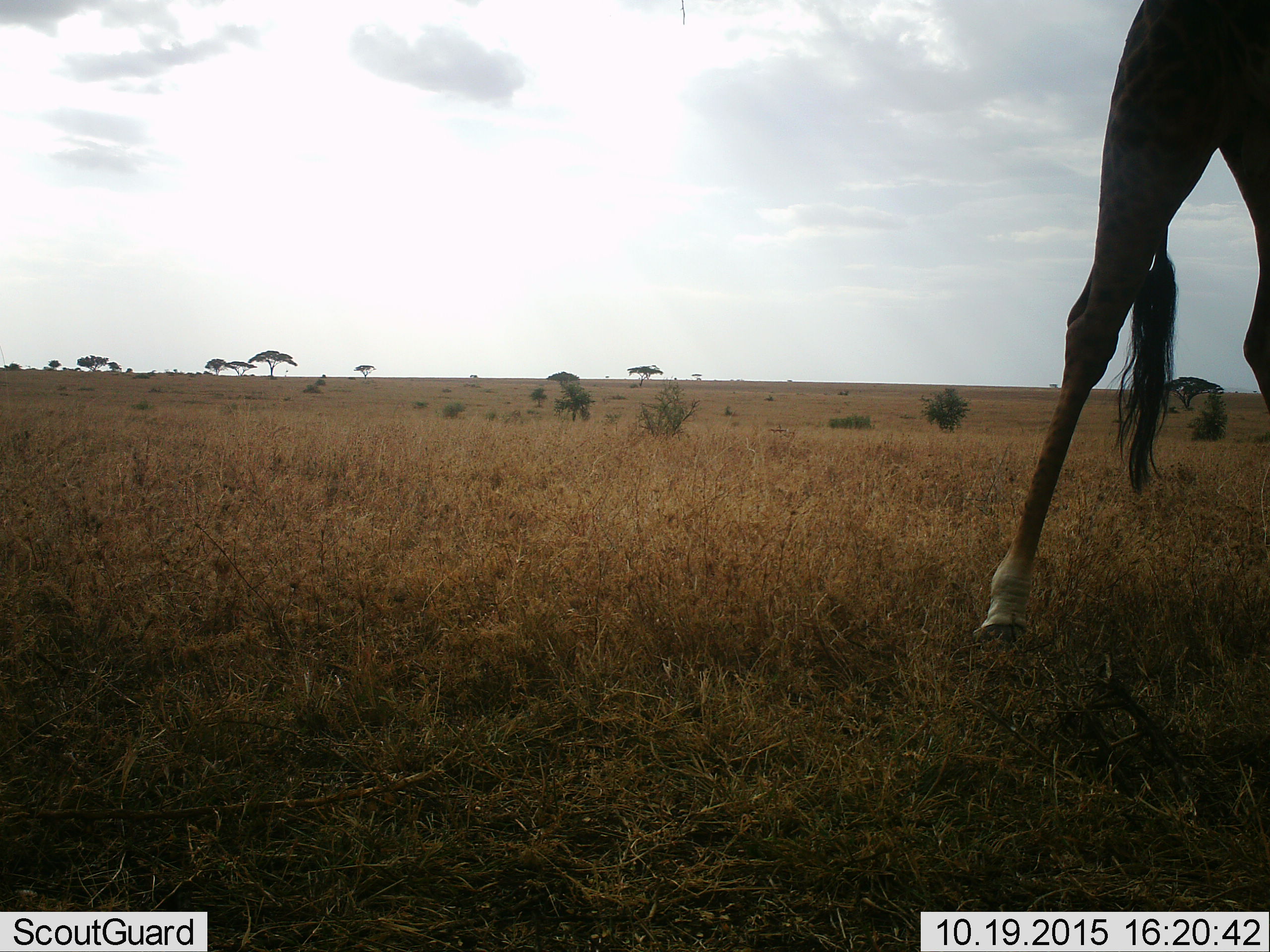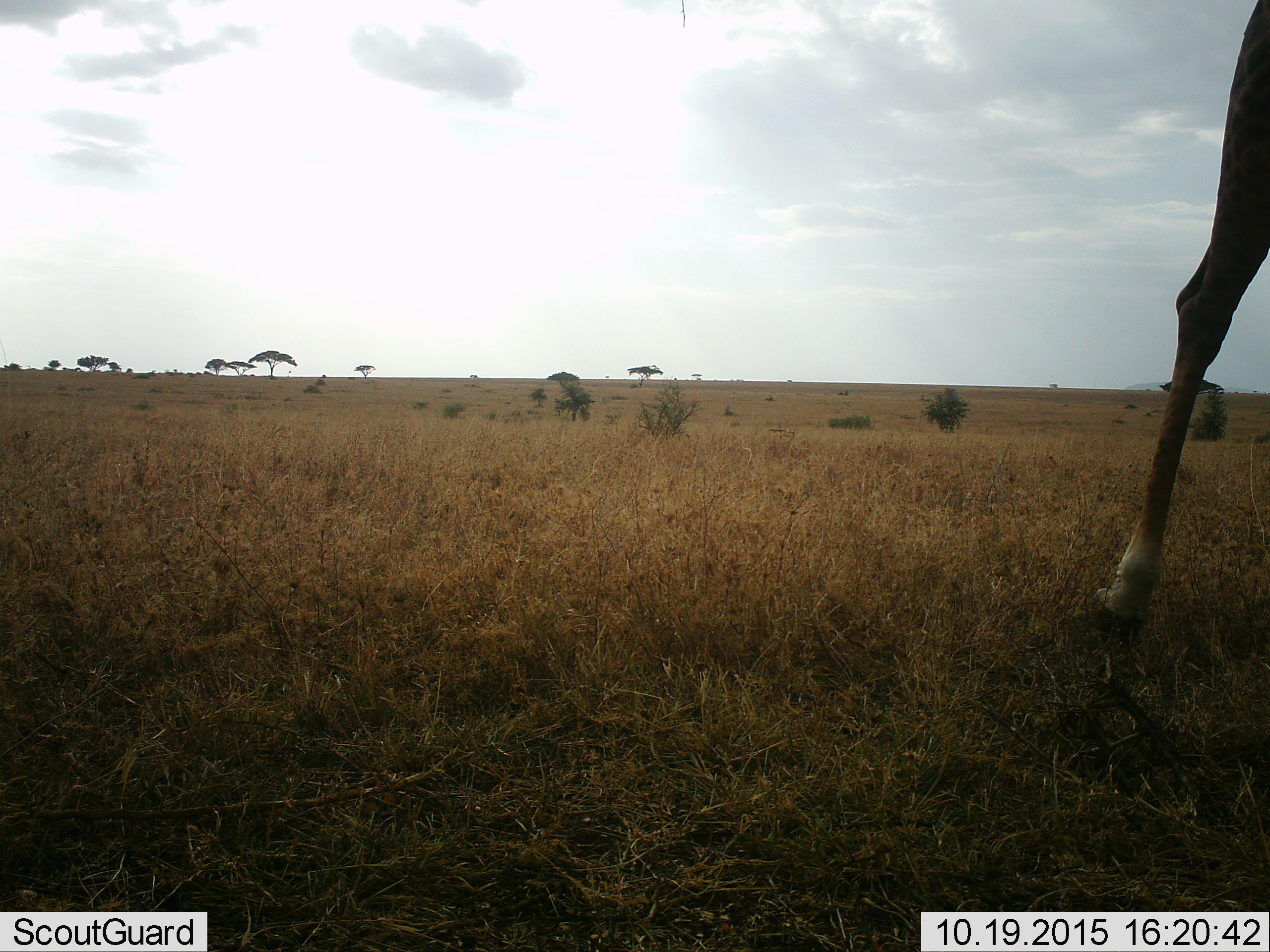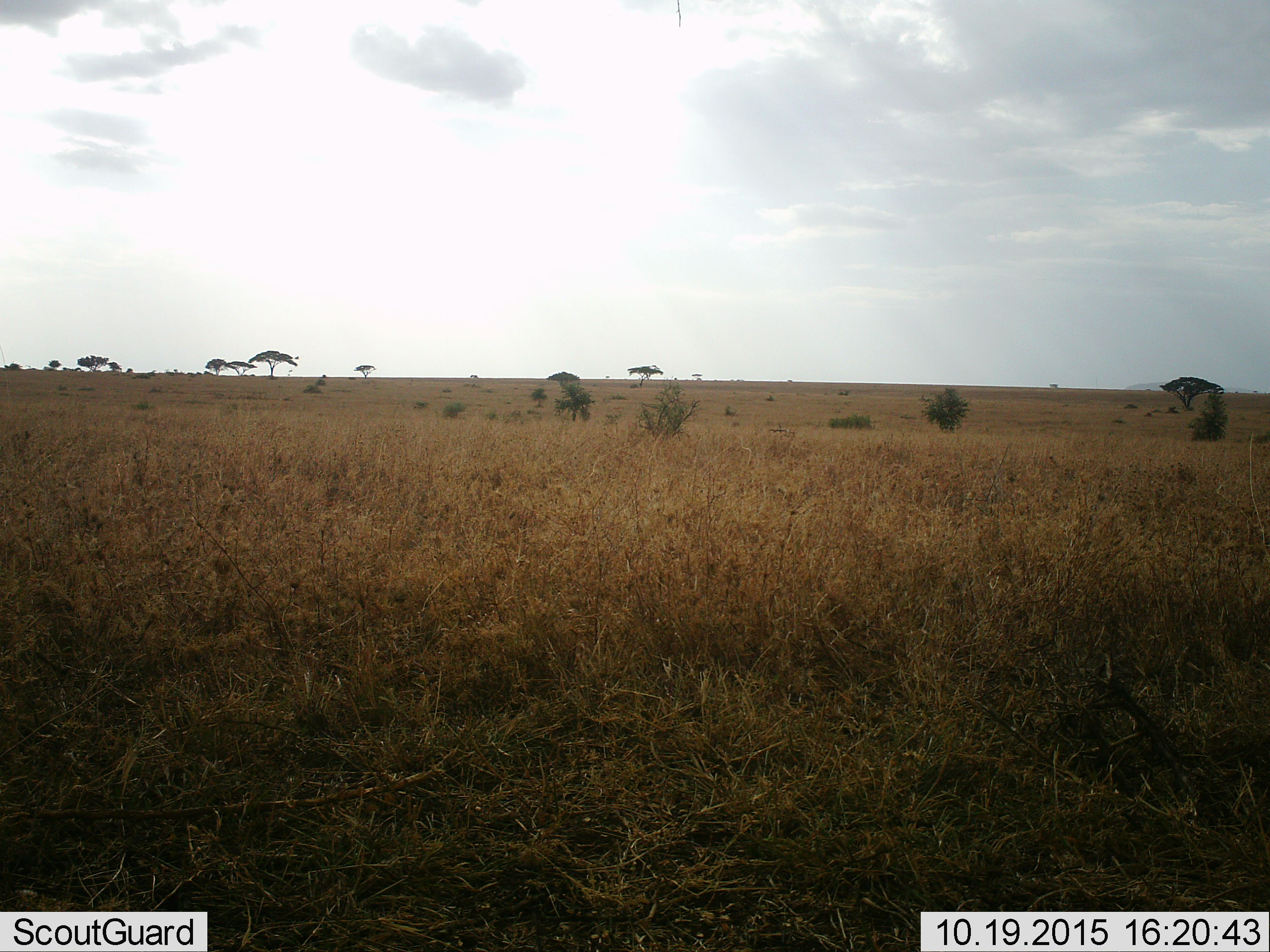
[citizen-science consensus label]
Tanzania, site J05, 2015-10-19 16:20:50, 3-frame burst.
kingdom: Animalia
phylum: Chordata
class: Mammalia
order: Artiodactyla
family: Giraffidae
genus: Giraffa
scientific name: Giraffa camelopardalis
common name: giraffe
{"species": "giraffe (Giraffa camelopardalis)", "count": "1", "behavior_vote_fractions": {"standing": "29%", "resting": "14%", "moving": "57%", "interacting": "0%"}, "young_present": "0%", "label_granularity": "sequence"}